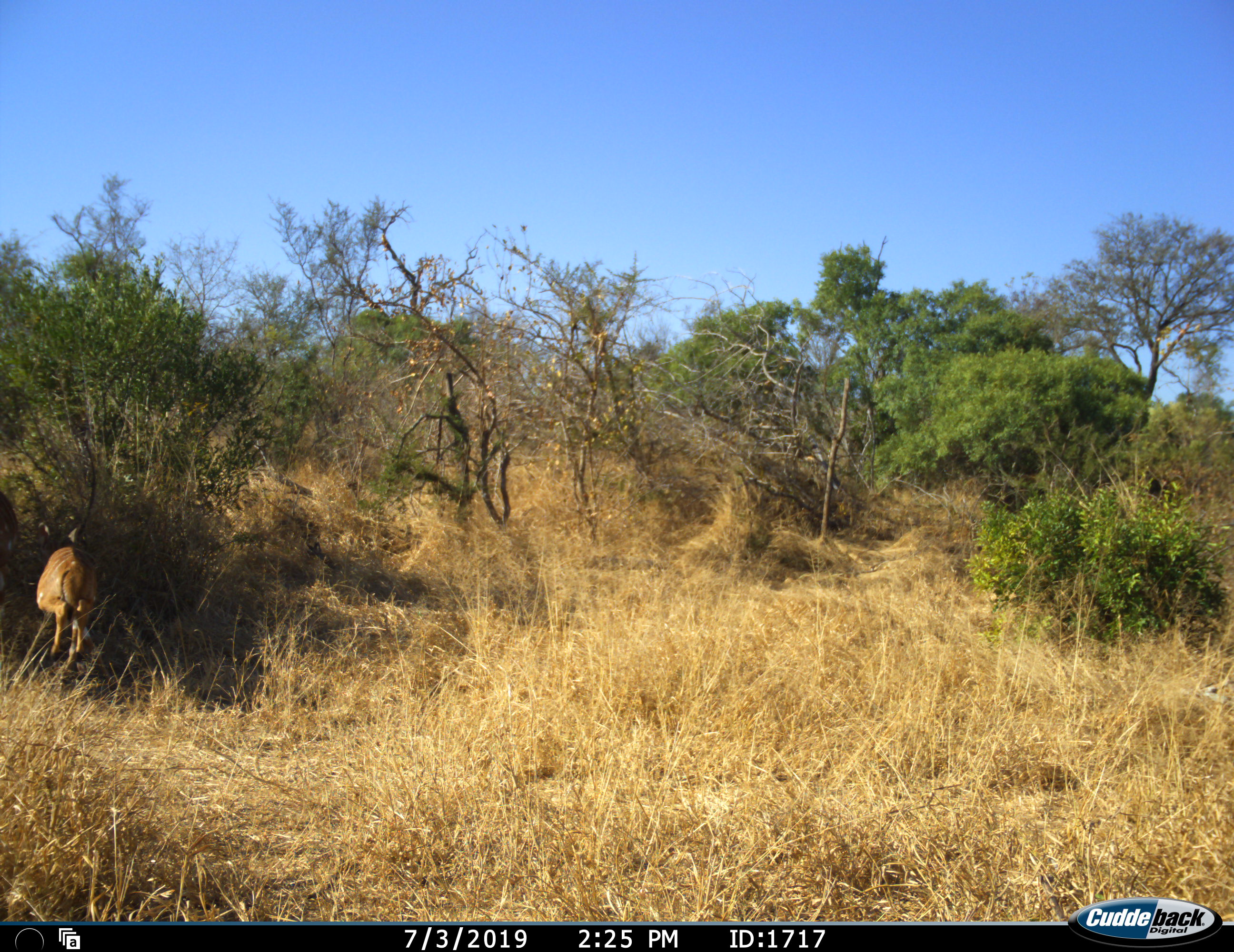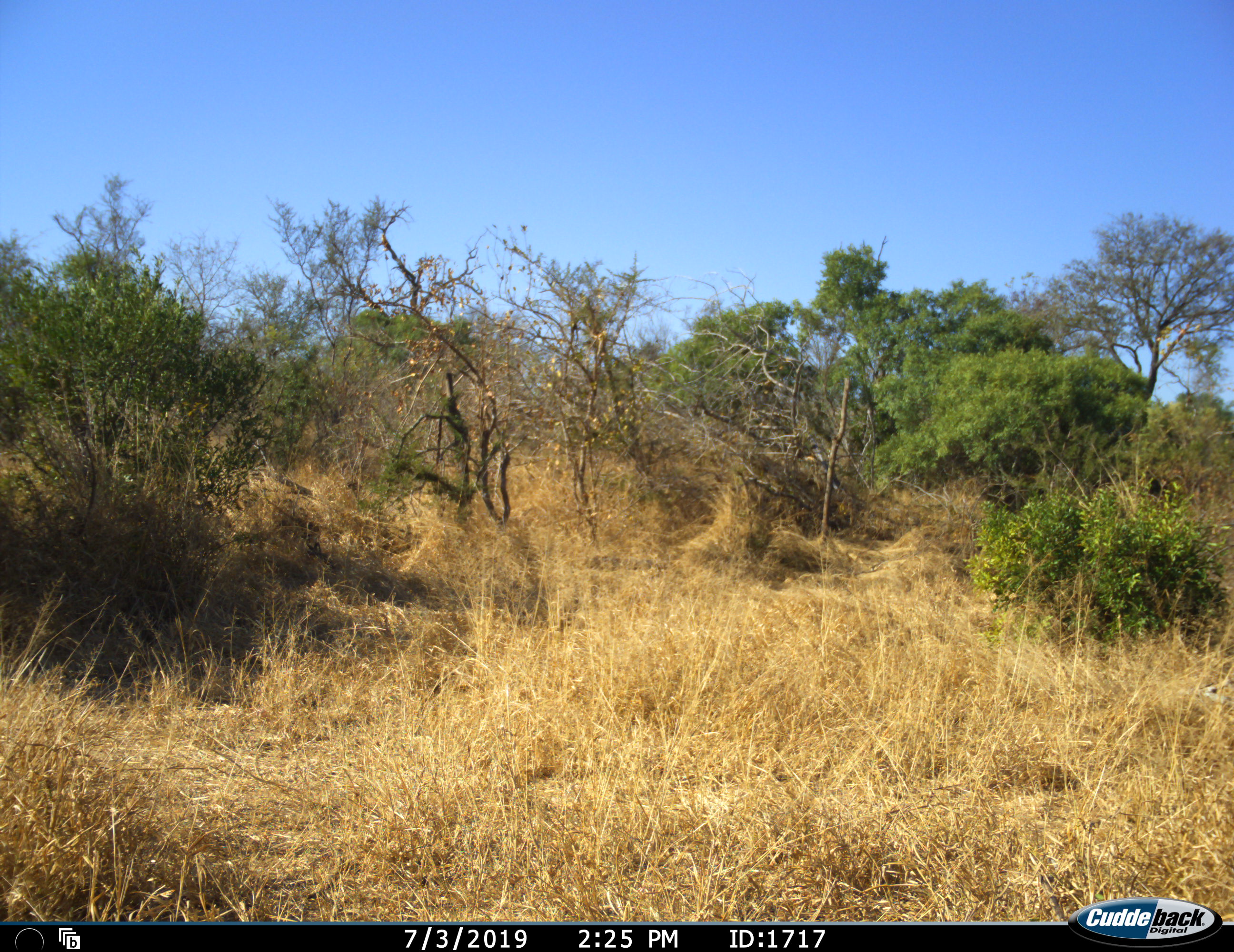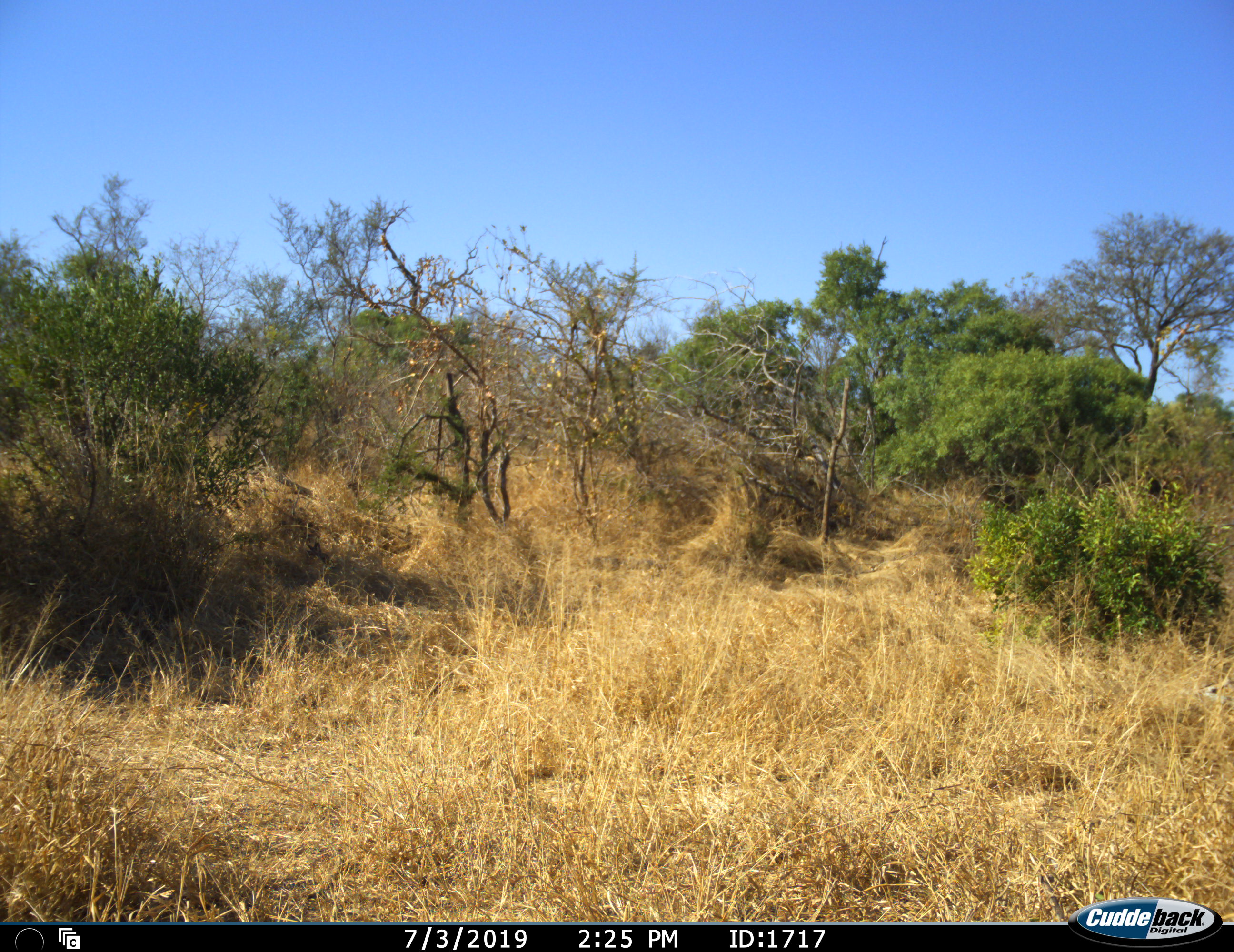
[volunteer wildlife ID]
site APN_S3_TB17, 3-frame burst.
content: unidentified animal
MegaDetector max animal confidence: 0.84